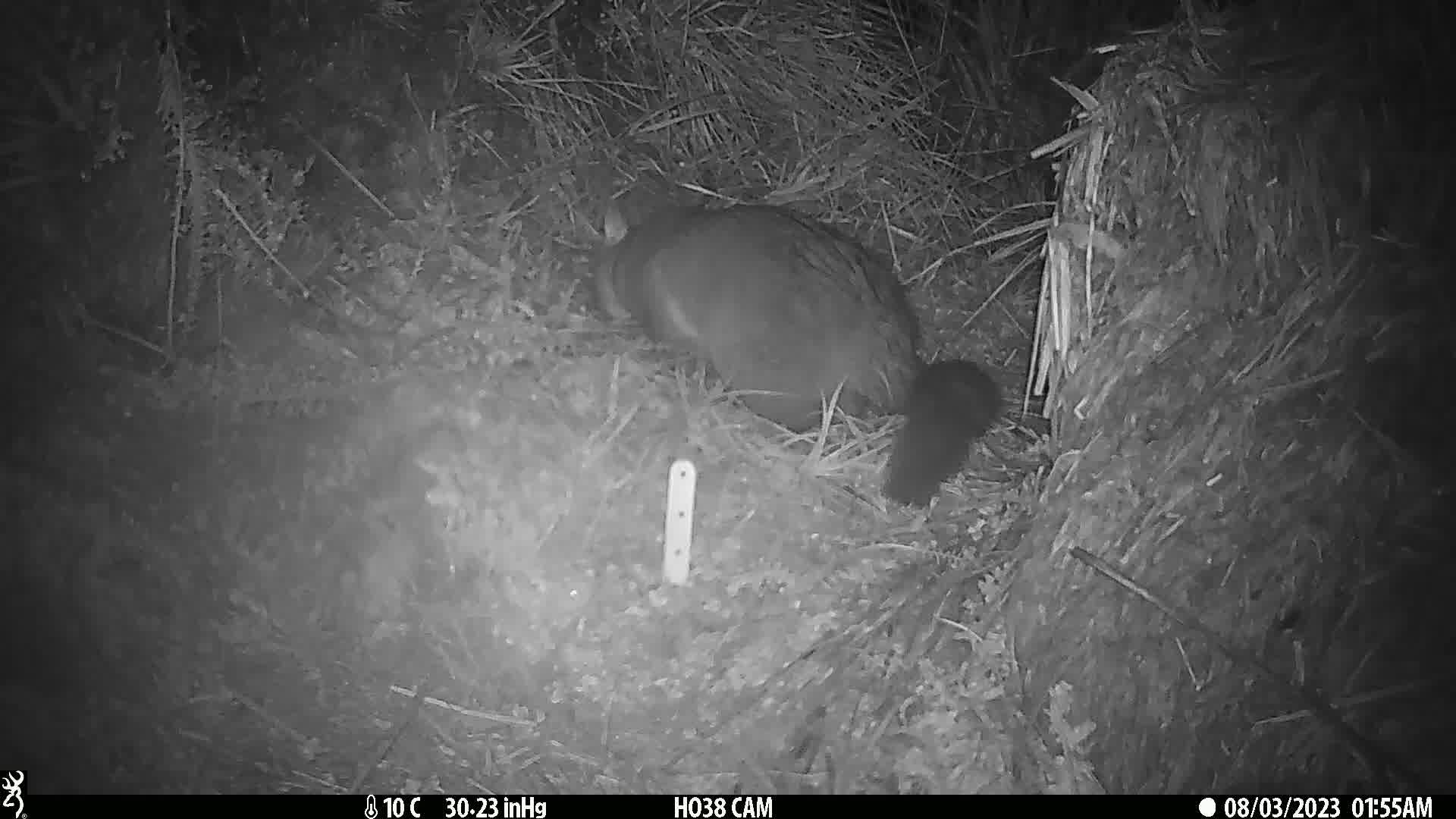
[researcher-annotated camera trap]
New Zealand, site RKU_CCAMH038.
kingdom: Animalia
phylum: Chordata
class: Mammalia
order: Diprotodontia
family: Phalangeridae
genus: Trichosurus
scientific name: Trichosurus vulpecula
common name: common brushtail possum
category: possum